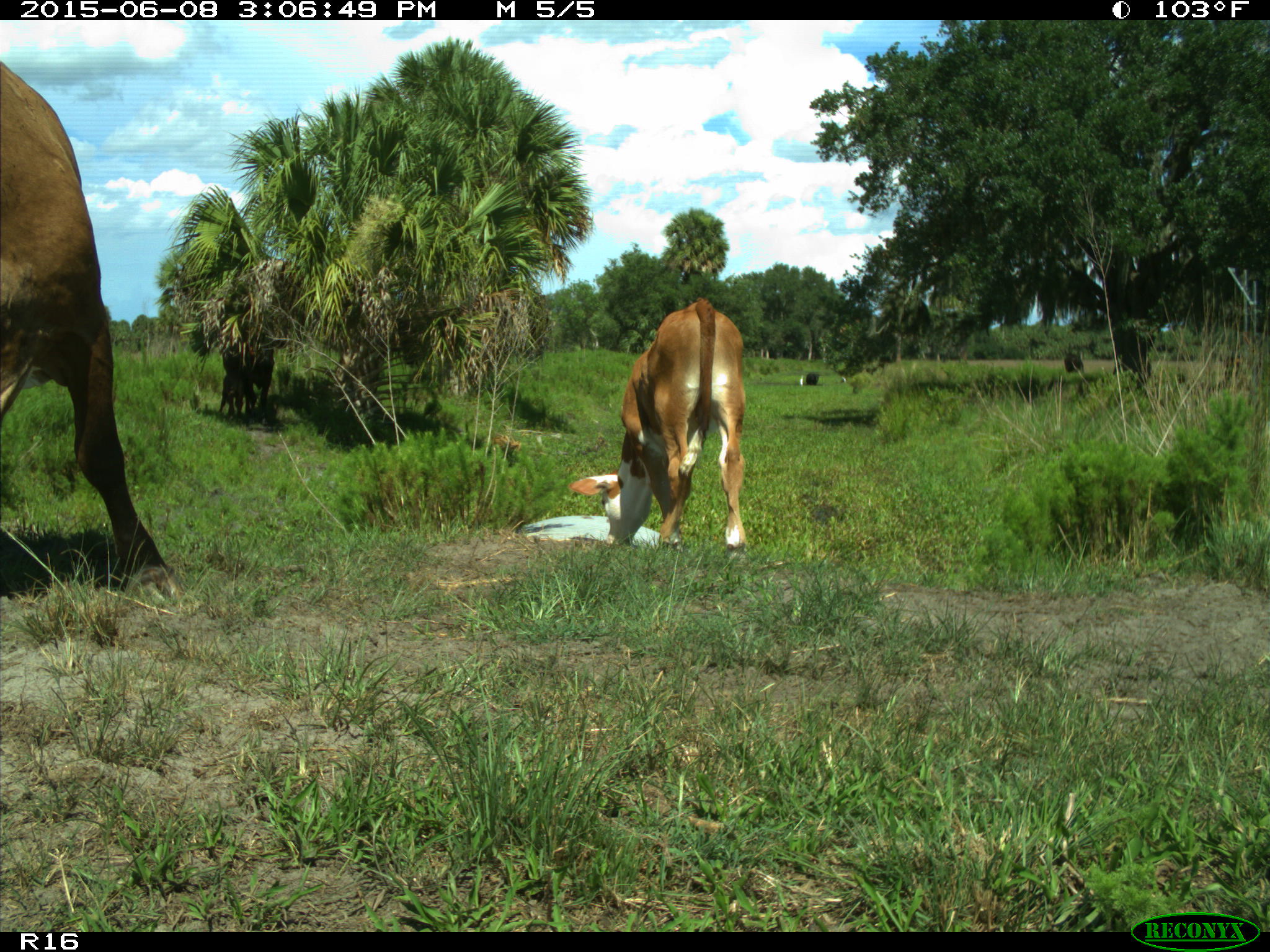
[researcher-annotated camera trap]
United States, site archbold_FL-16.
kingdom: Animalia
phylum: Chordata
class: Mammalia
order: Artiodactyla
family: Bovidae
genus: Bos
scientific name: Bos taurus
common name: domestic cow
Bos taurus (domestic cow).